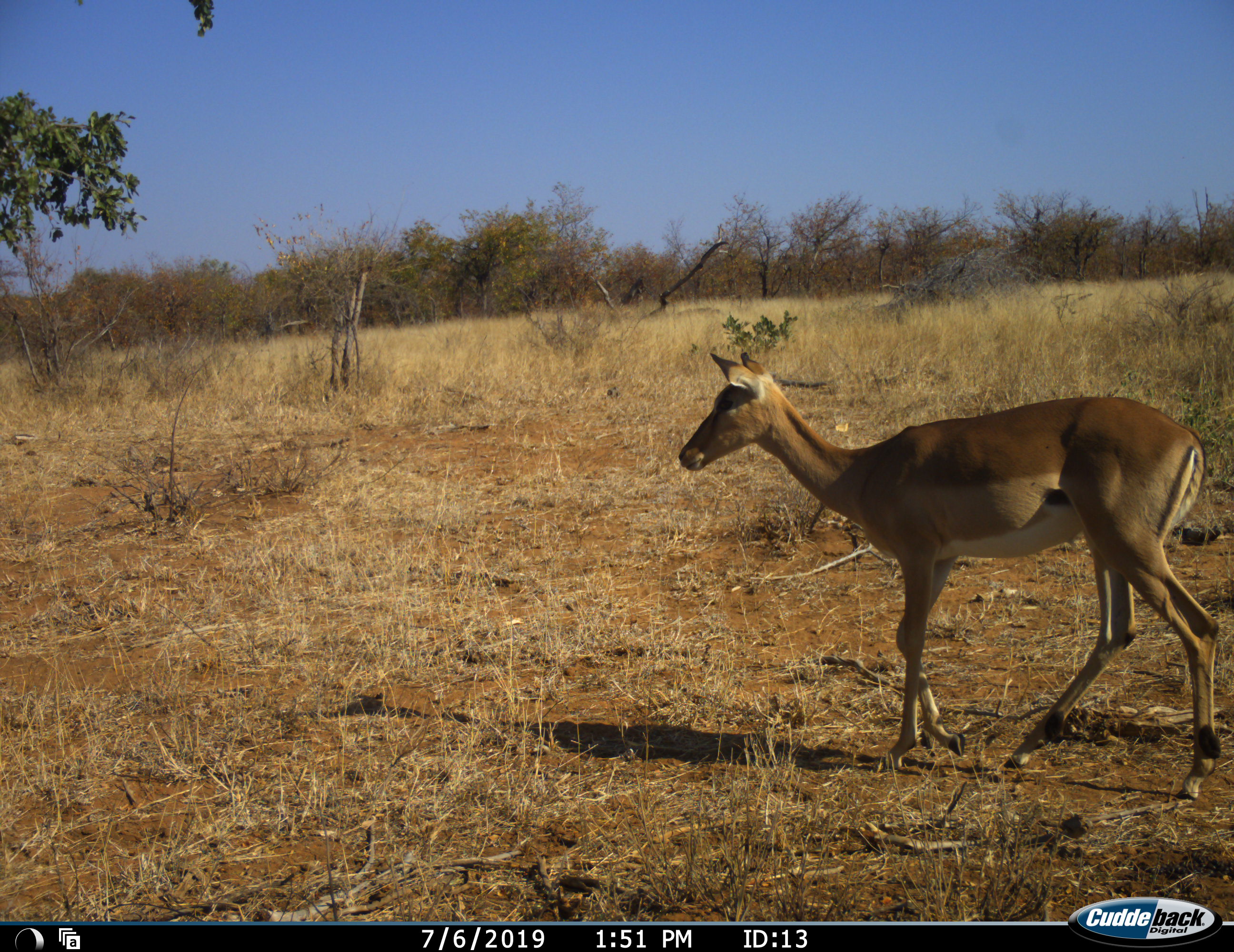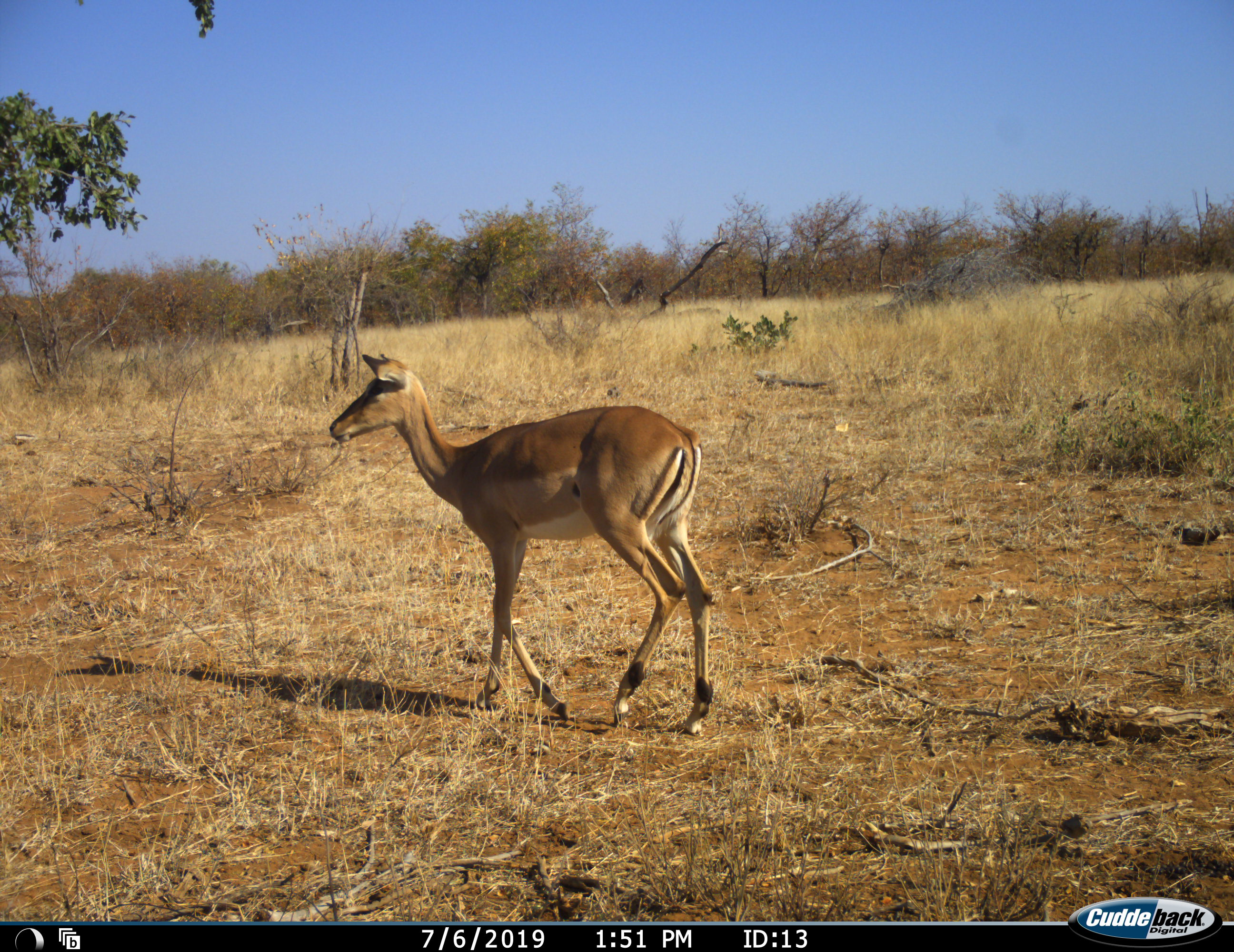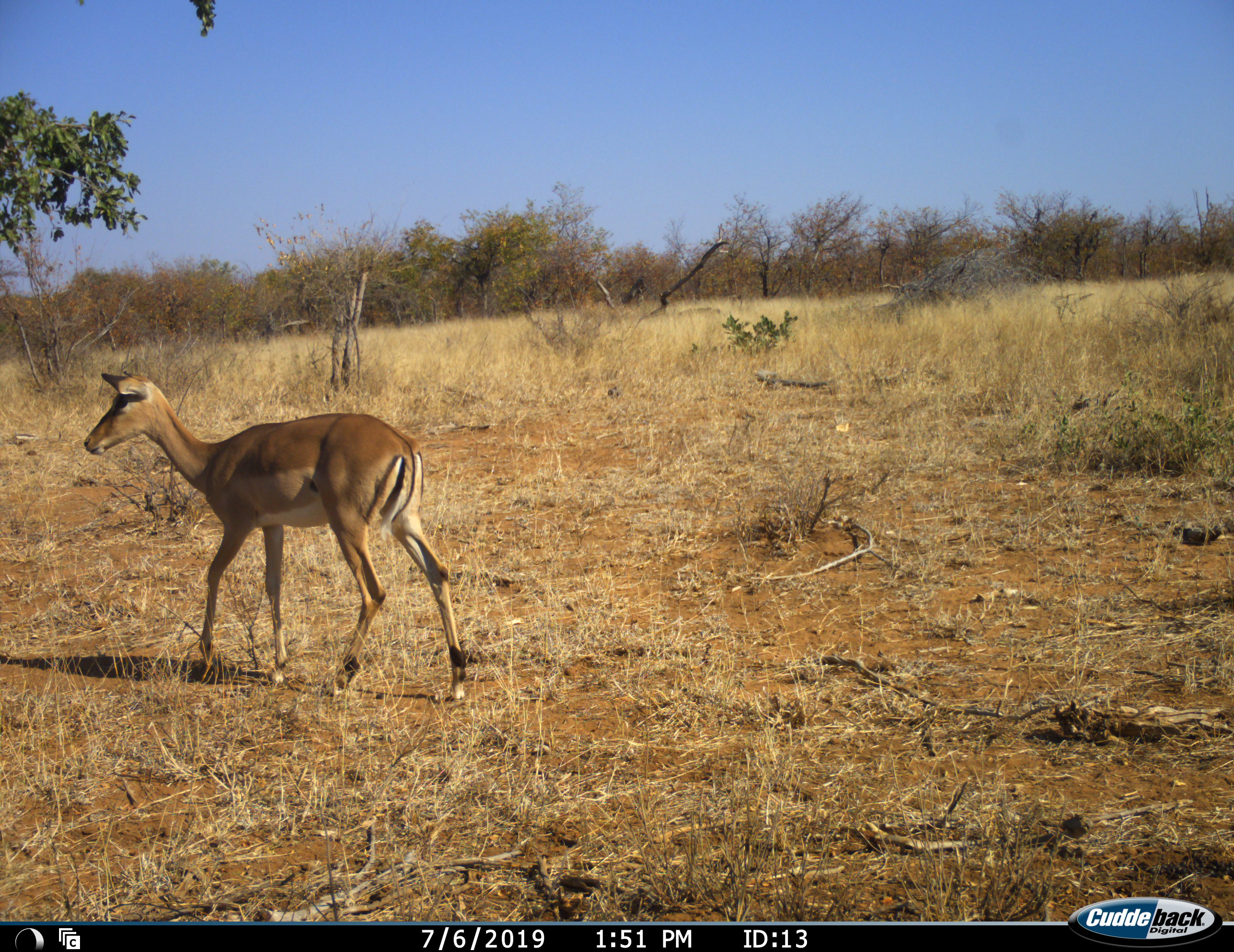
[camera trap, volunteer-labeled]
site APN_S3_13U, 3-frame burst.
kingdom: Animalia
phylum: Chordata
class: Mammalia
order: Artiodactyla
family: Bovidae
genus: Aepyceros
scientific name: Aepyceros melampus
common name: impala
Impala (Aepyceros melampus), count 1. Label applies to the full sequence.